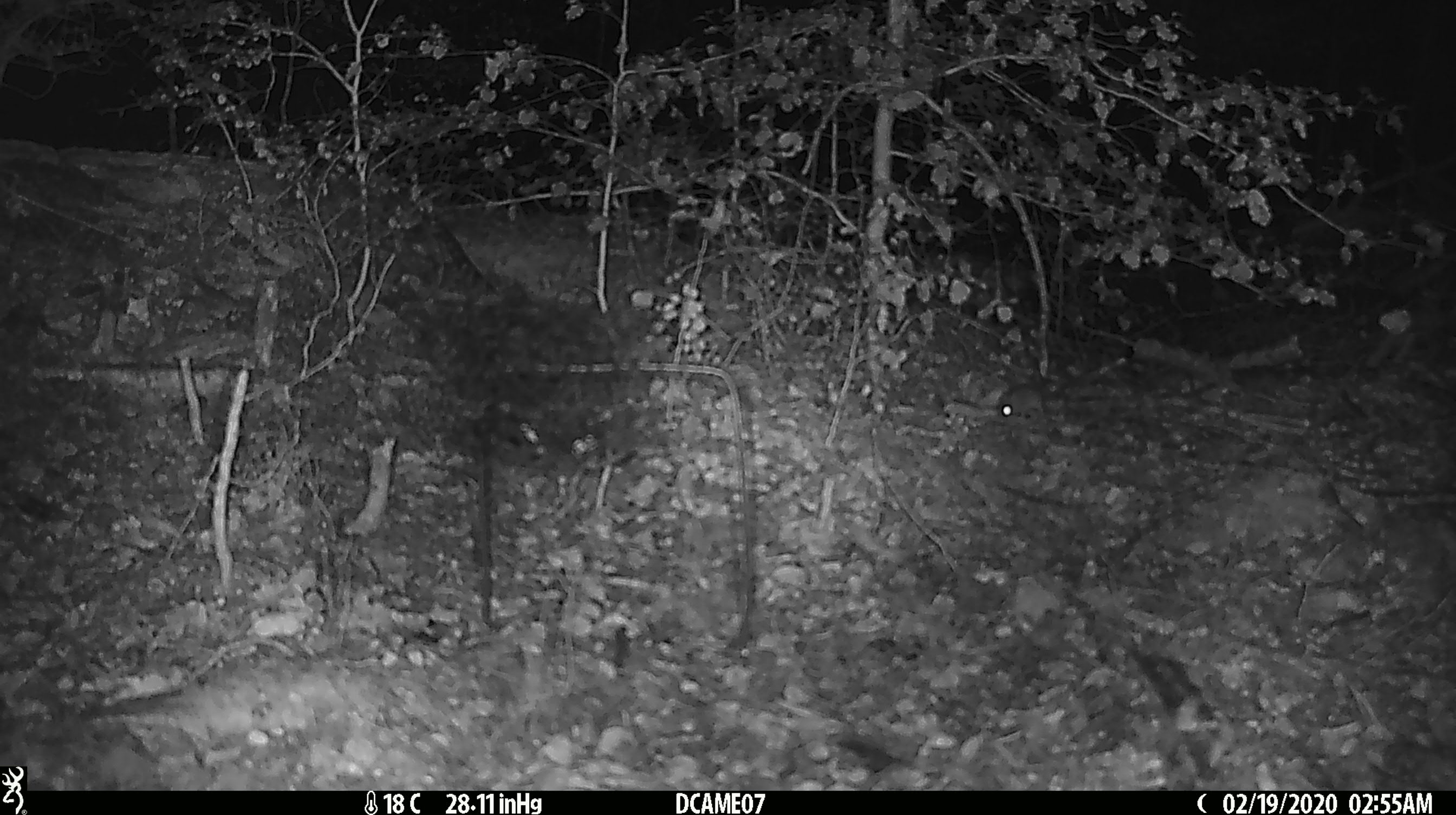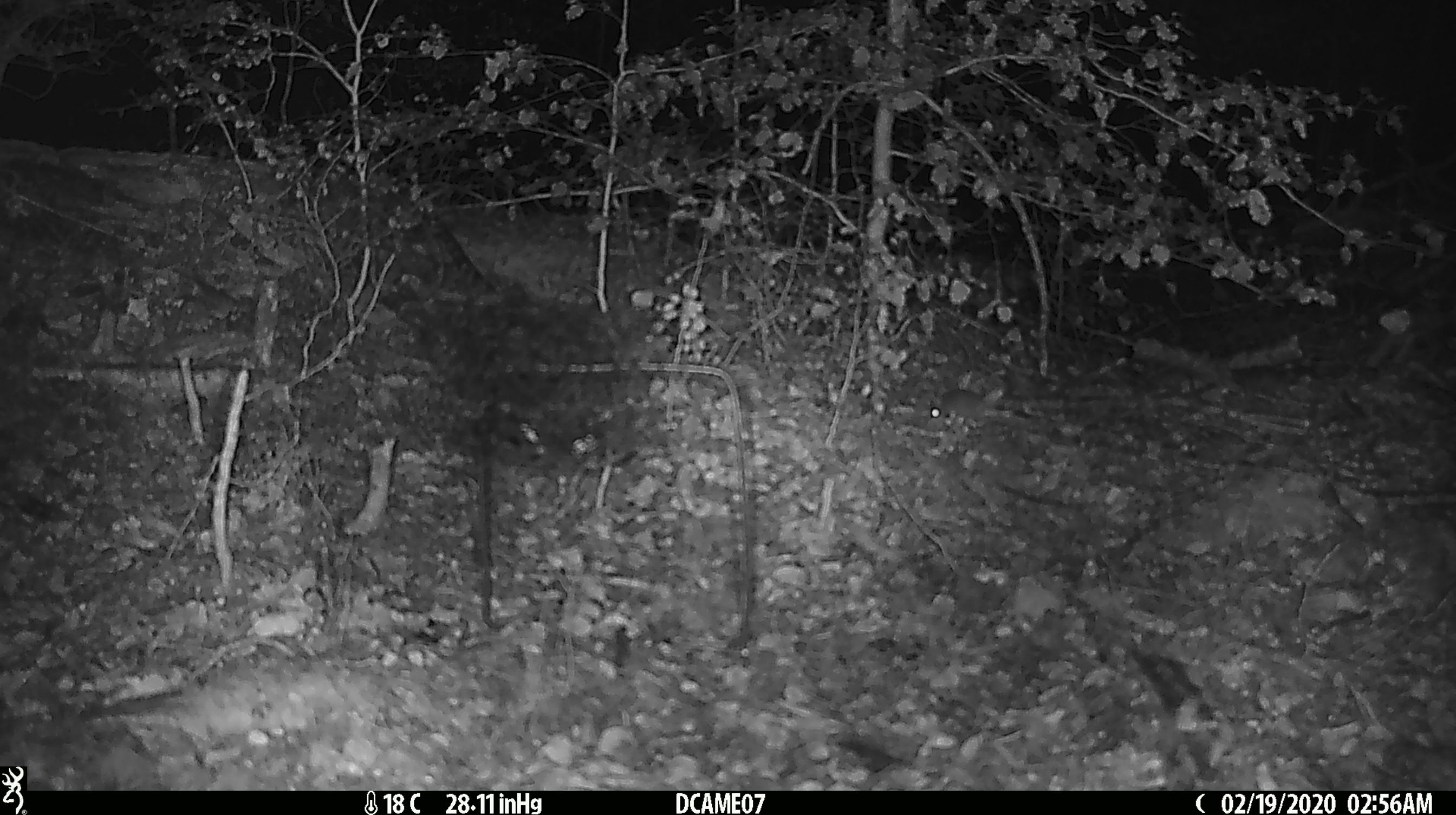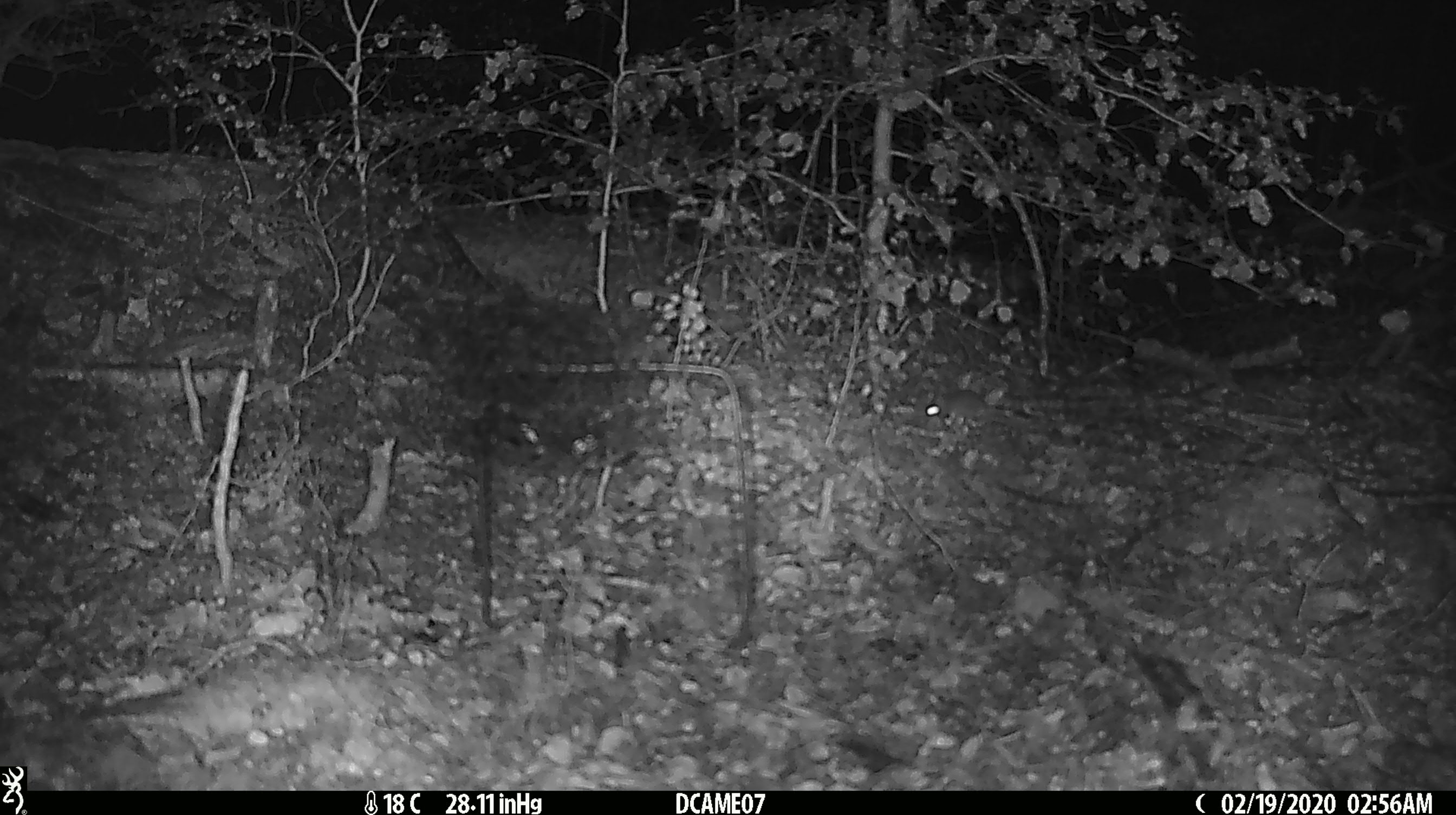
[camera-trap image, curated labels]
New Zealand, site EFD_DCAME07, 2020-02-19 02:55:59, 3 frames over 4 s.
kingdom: Animalia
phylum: Chordata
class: Mammalia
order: Rodentia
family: Muridae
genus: Mus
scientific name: Mus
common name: mouse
Mouse (Mus).